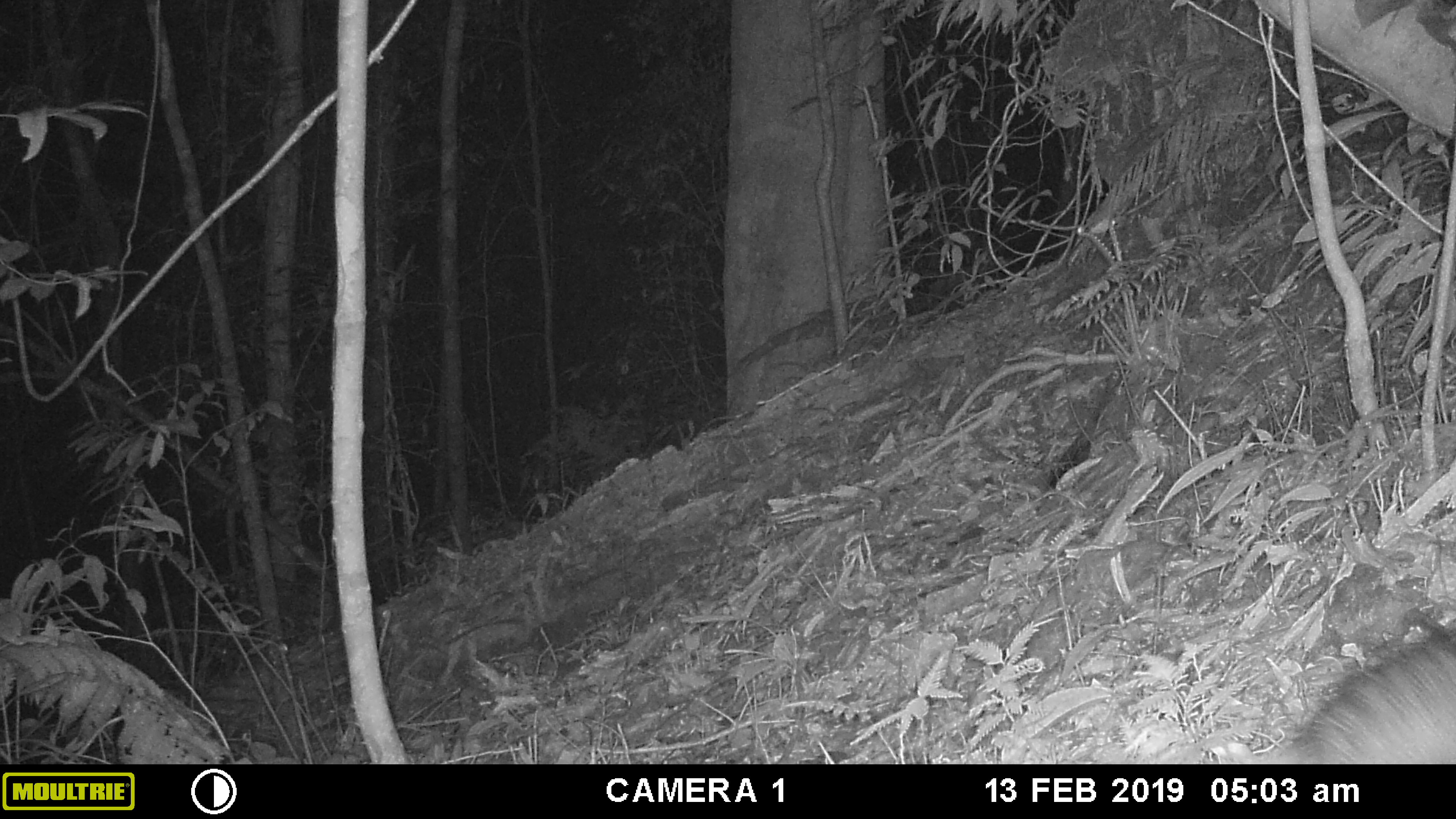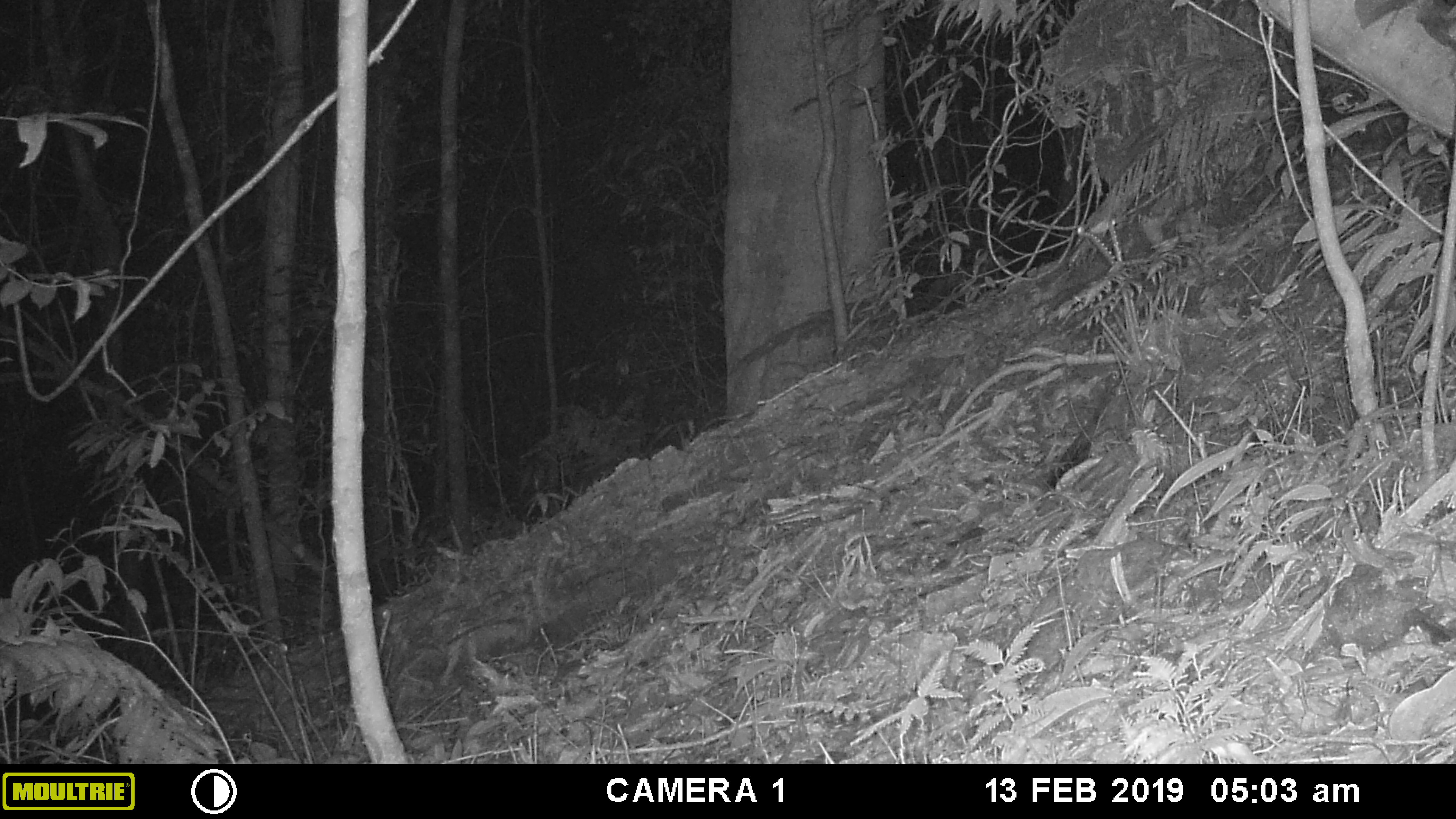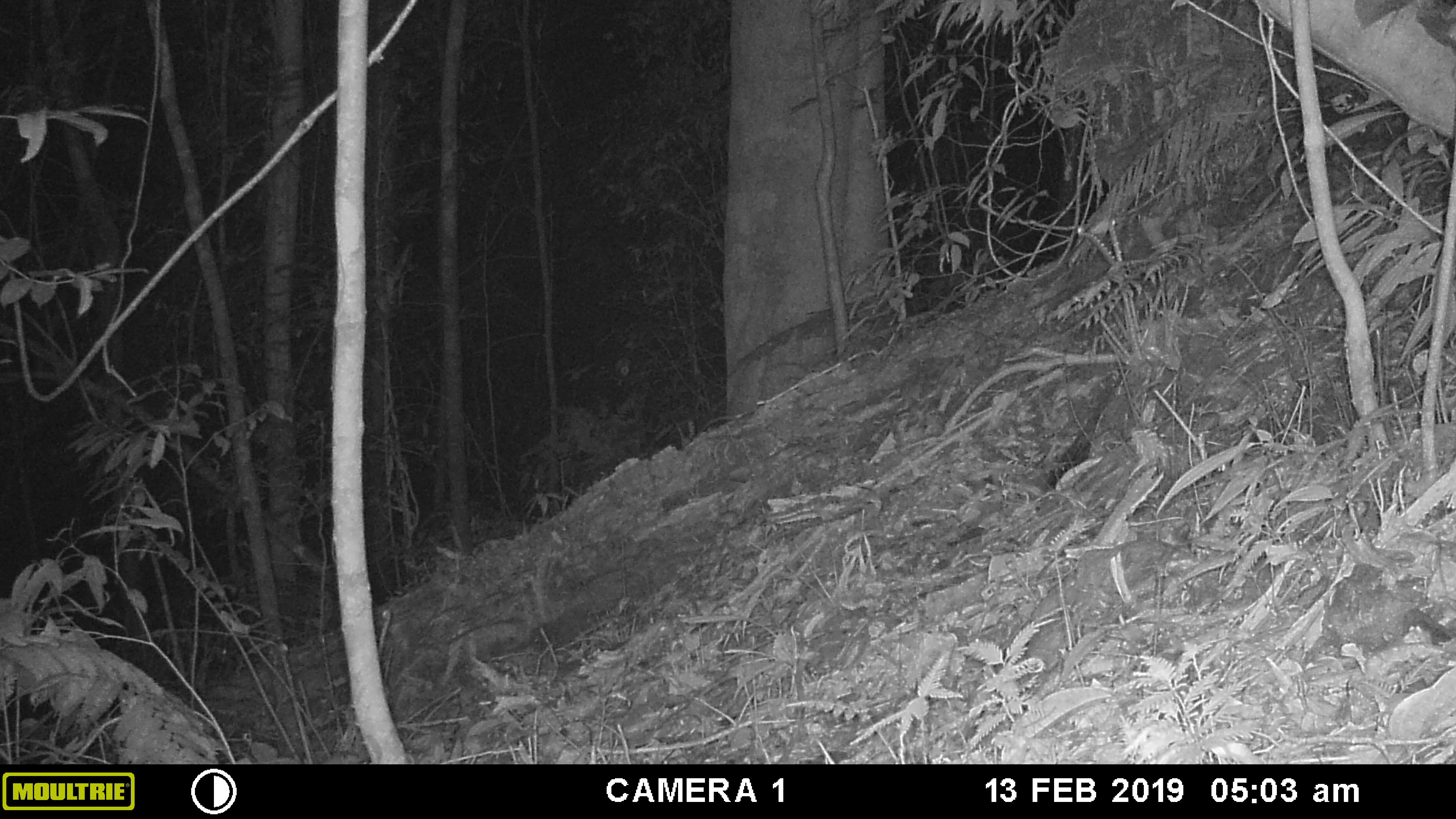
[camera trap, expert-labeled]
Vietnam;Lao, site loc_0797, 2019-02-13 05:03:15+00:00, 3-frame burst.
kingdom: Animalia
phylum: Chordata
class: Mammalia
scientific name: Mammalia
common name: mammal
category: unidentified small mammal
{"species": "unidentified small mammal (mammal) (Mammalia)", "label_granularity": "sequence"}